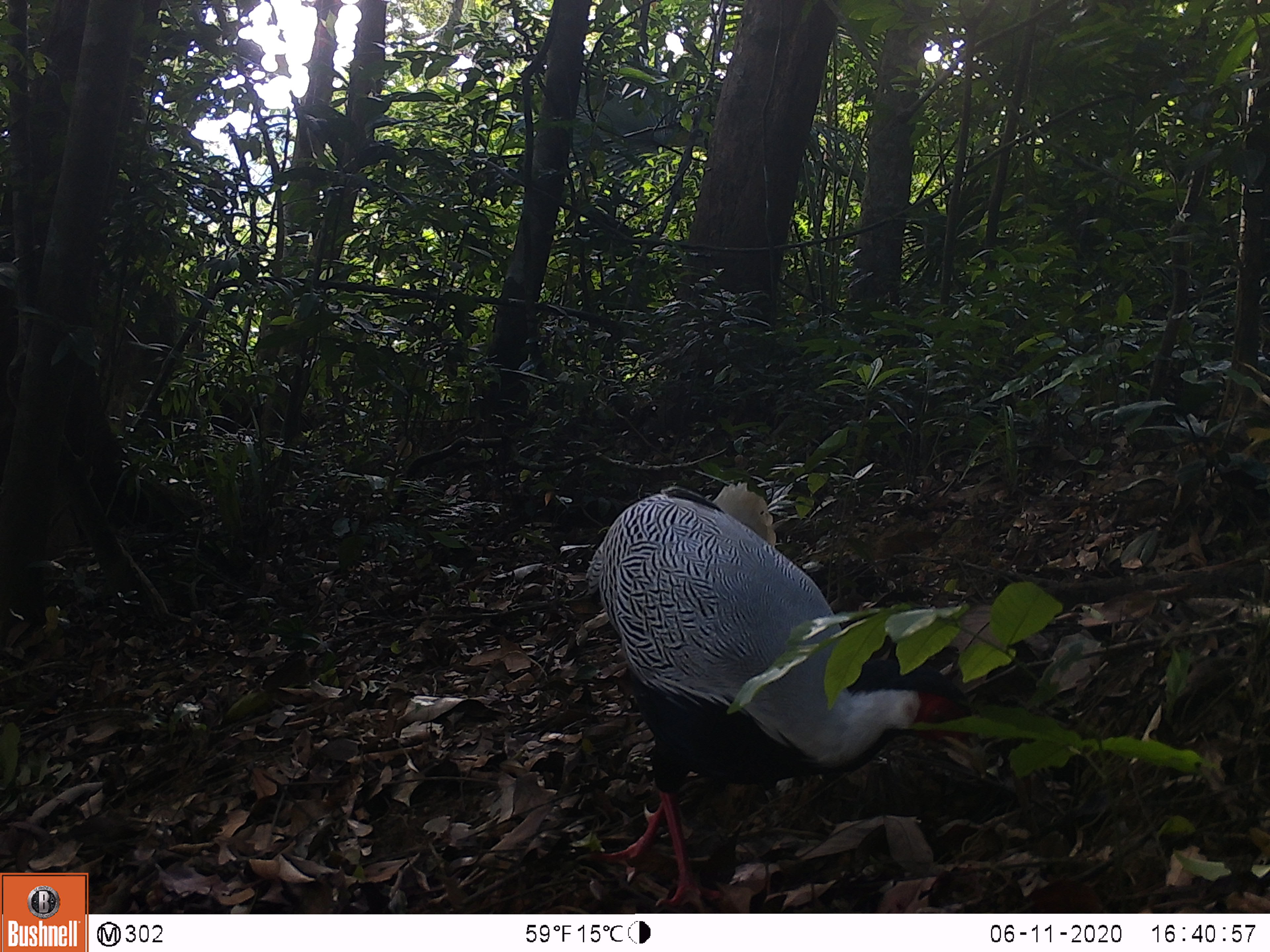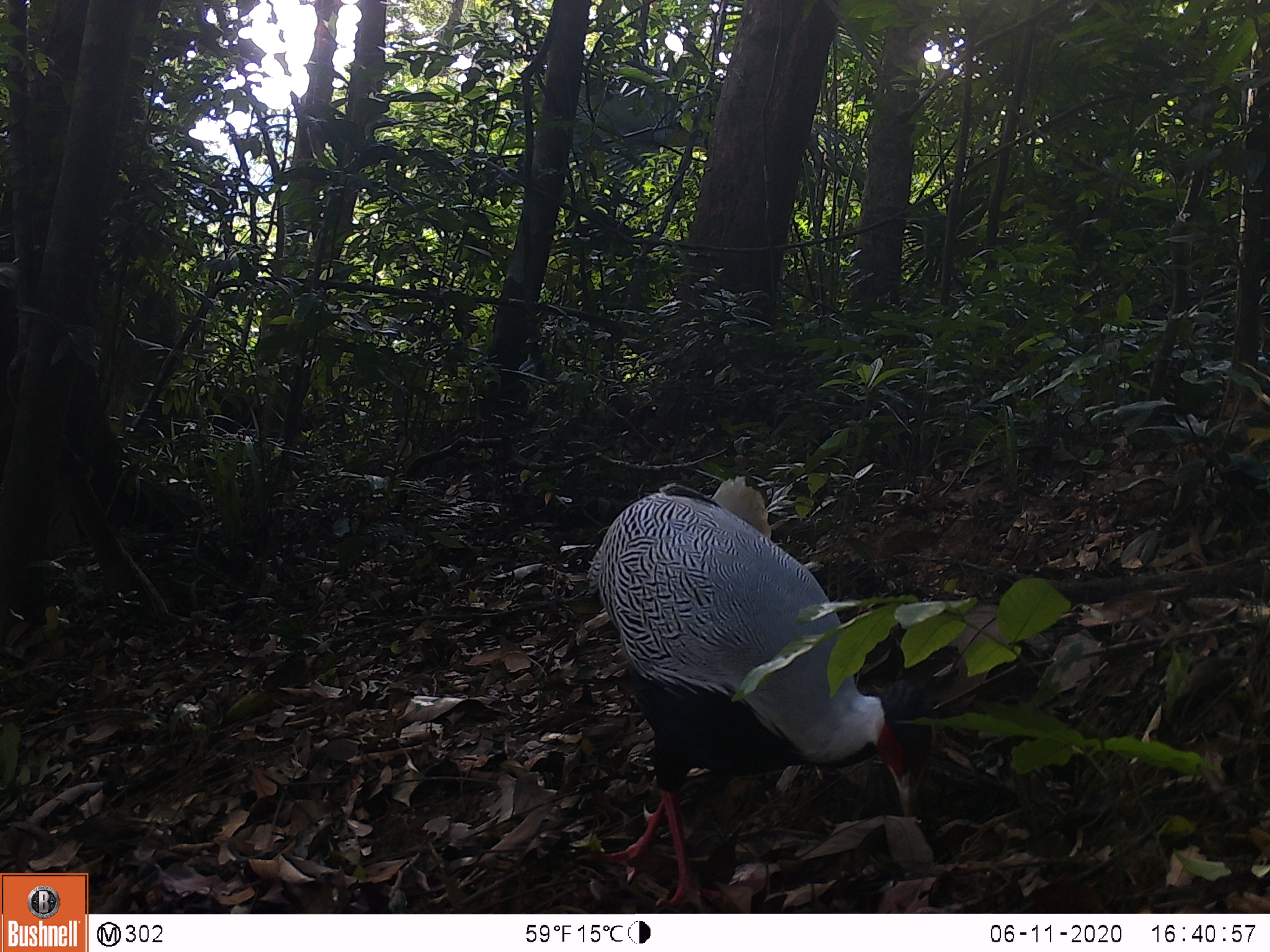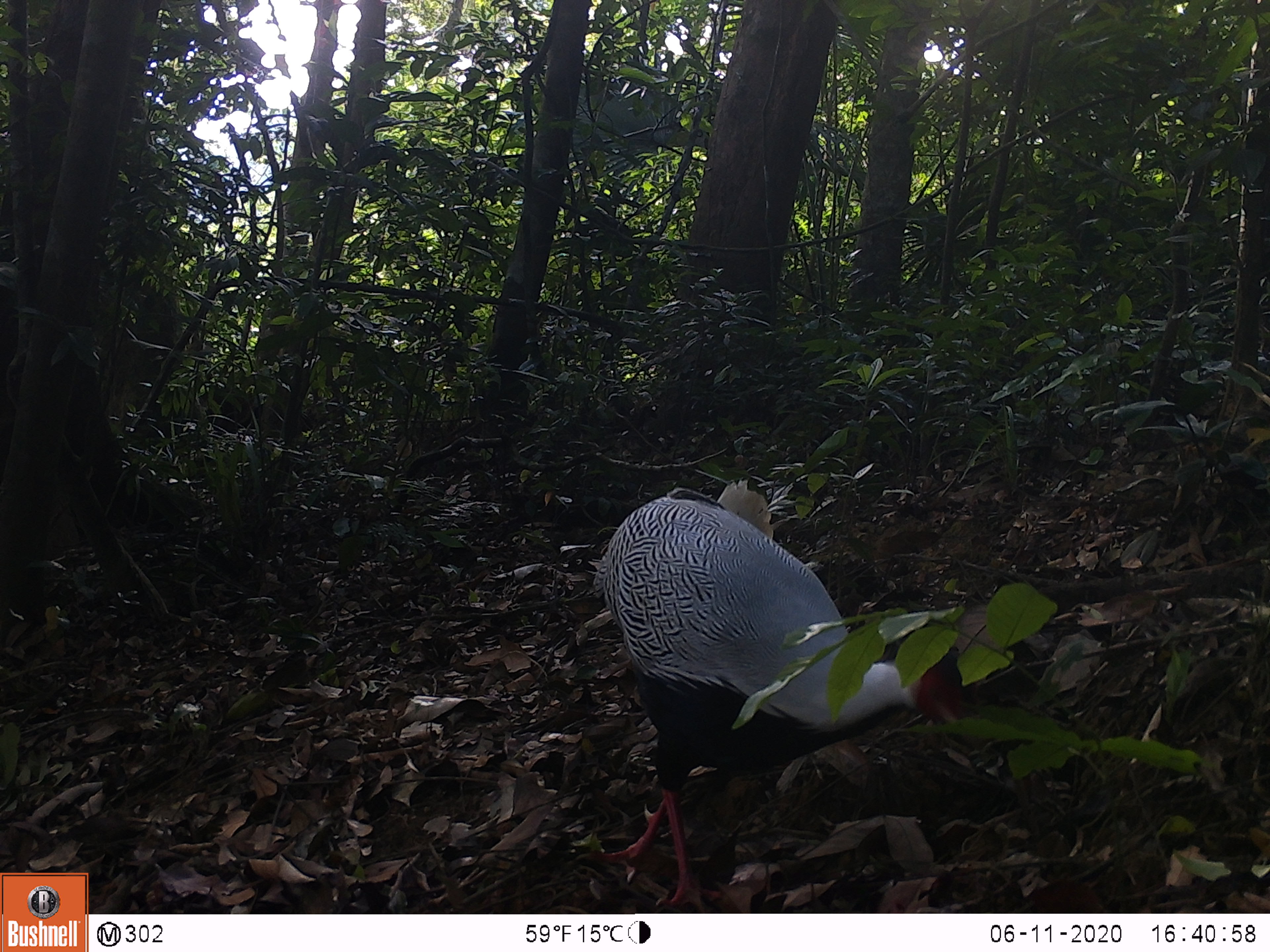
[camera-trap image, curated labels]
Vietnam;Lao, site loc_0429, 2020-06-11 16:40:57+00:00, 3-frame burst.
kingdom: Animalia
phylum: Chordata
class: Aves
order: Galliformes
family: Phasianidae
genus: Lophura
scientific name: Lophura nycthemera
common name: silver pheasant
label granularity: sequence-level